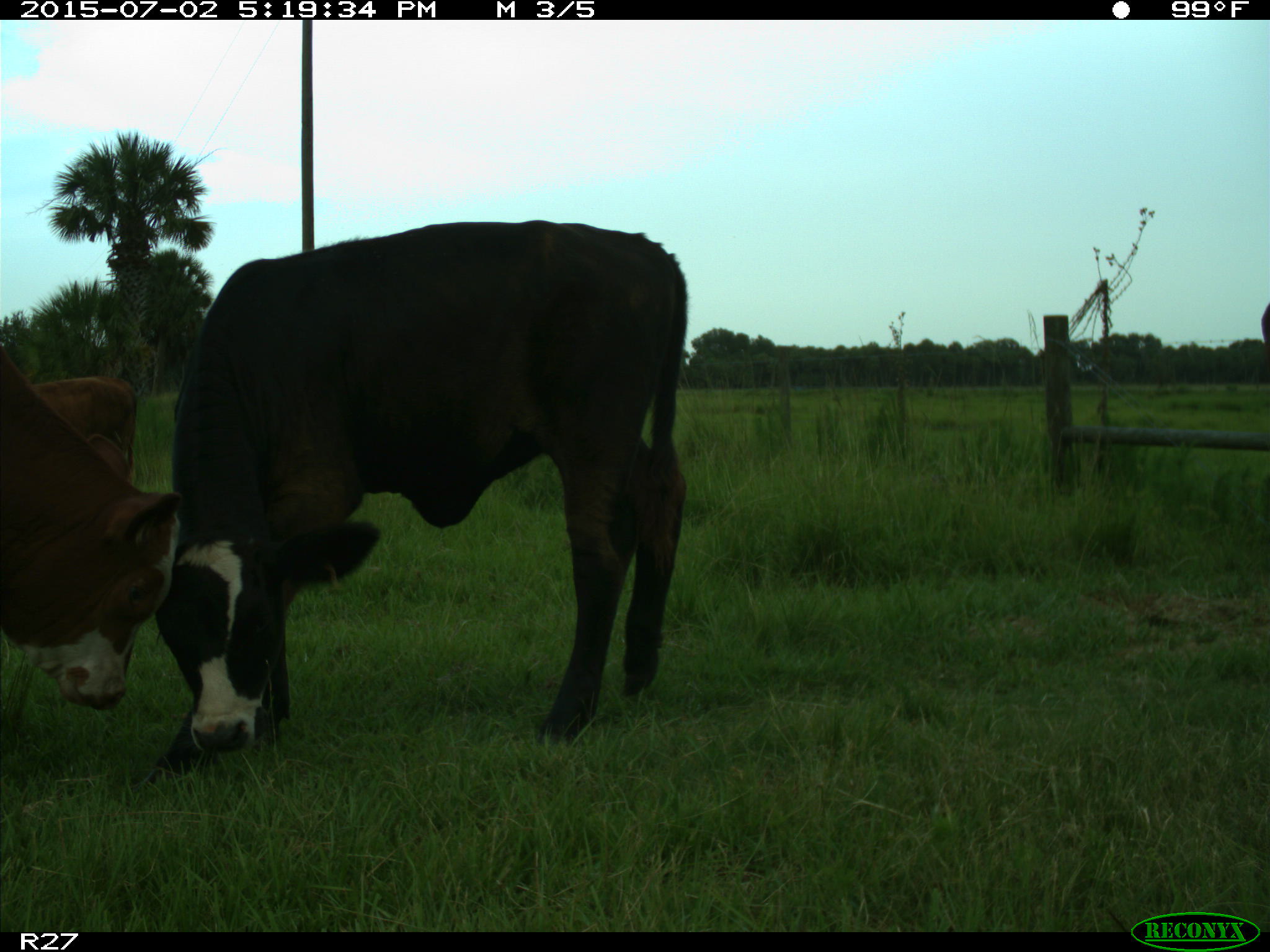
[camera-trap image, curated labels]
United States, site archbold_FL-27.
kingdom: Animalia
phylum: Chordata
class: Mammalia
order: Artiodactyla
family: Bovidae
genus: Bos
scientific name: Bos taurus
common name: domestic cow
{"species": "Bos taurus (domestic cow)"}